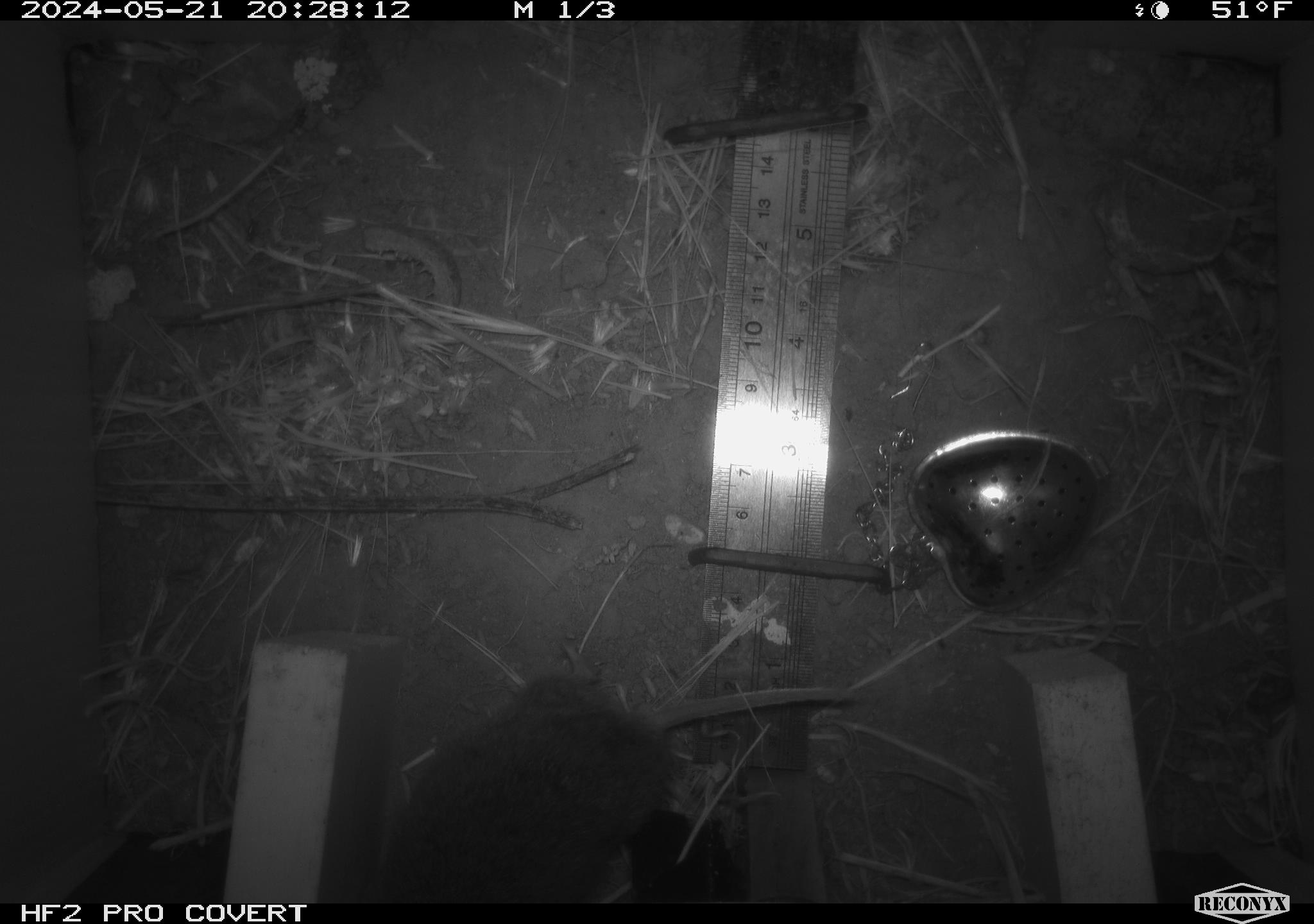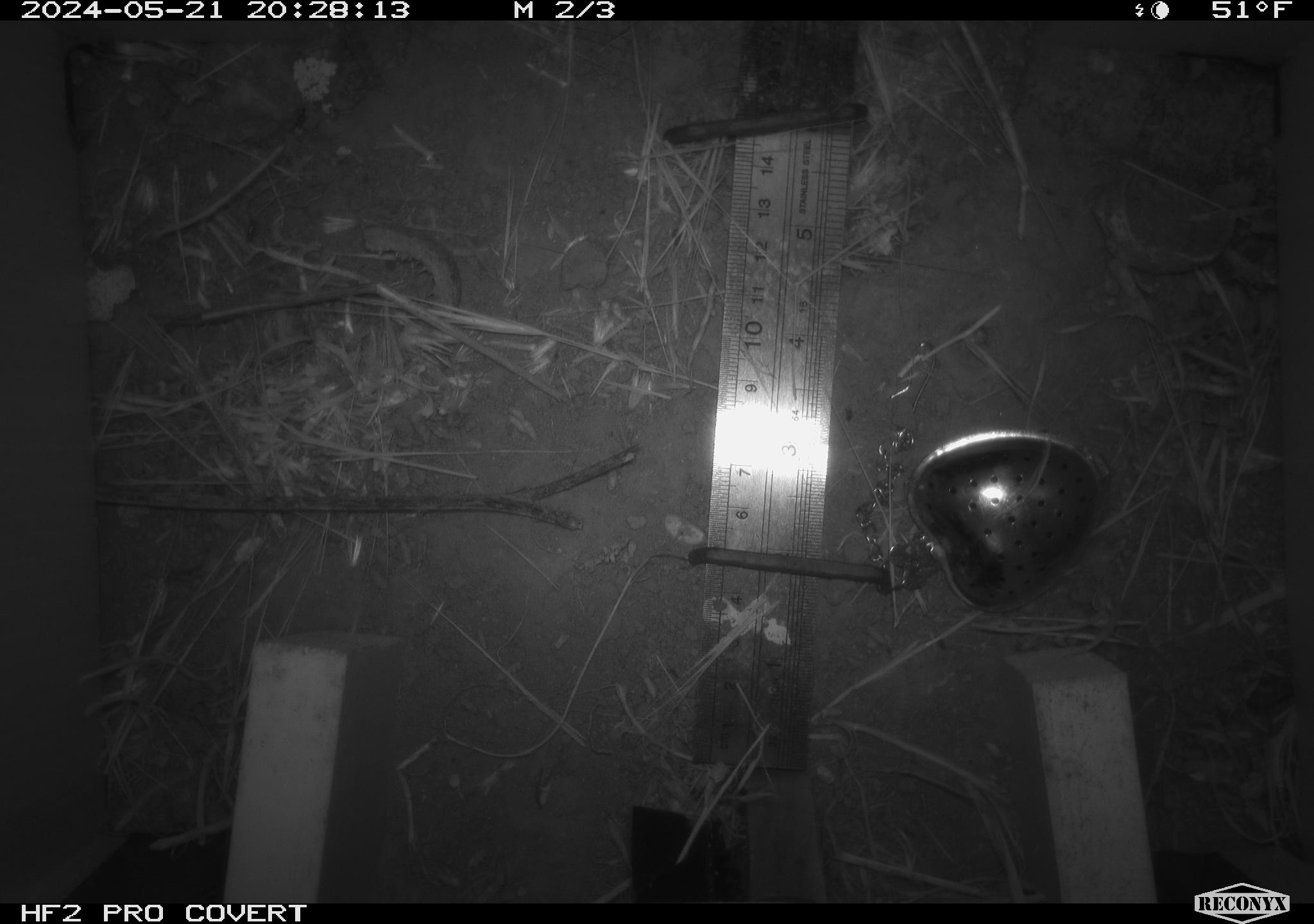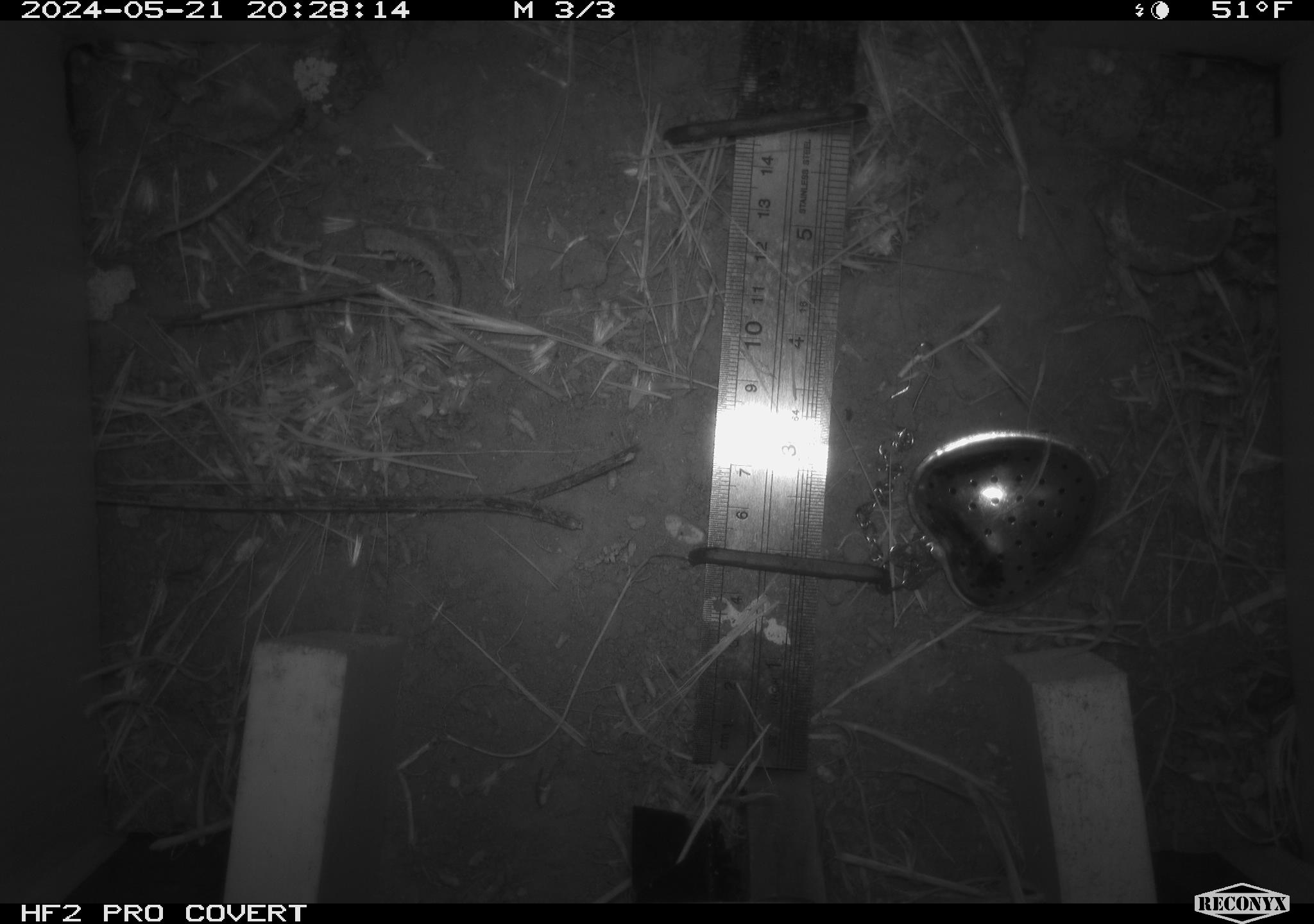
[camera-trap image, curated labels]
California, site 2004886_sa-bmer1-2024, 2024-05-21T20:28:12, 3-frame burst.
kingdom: Animalia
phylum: Chordata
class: Mammalia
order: Rodentia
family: Cricetidae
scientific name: Arvicolinae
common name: voles, lemmings, and muskrats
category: arvicolinae subfamily